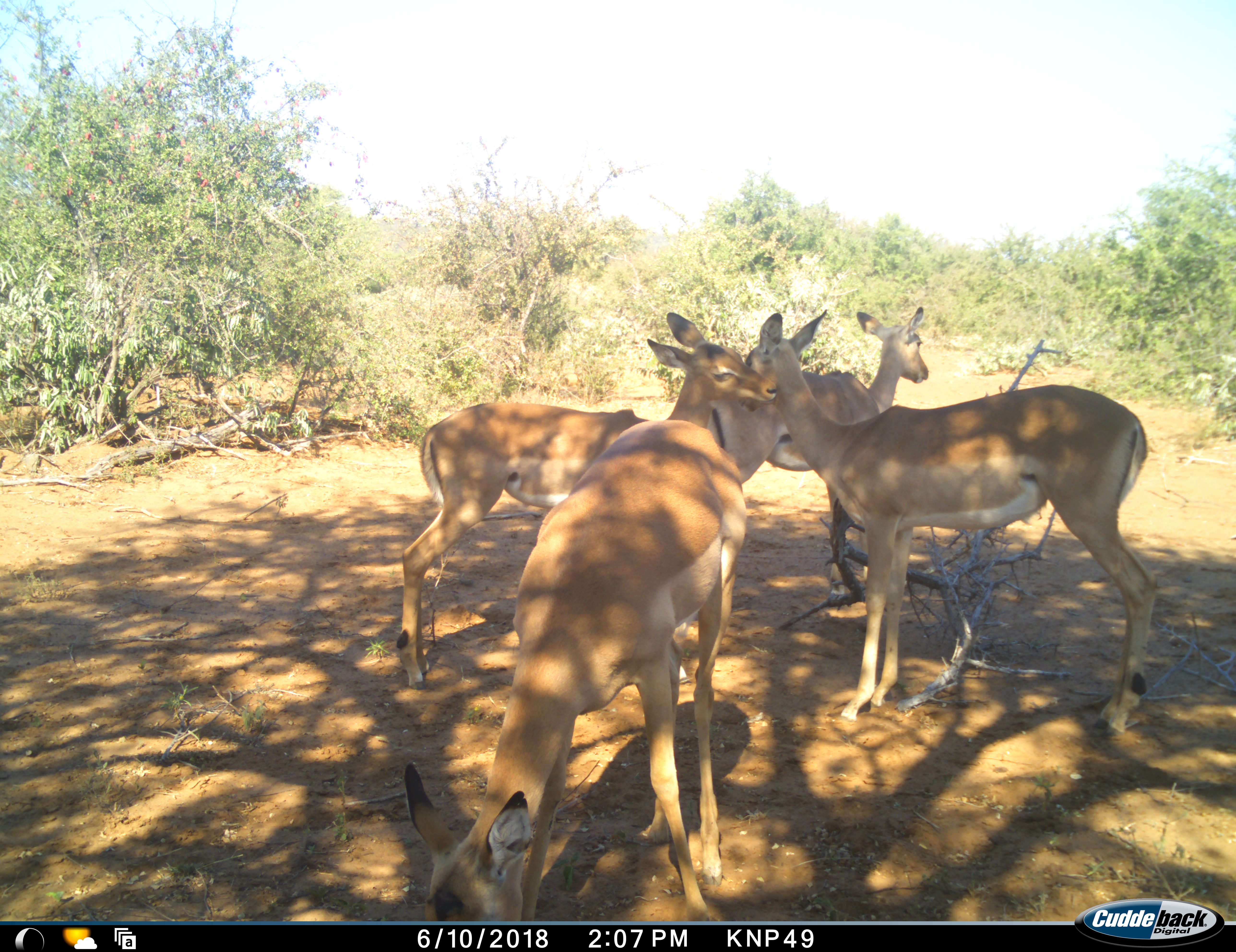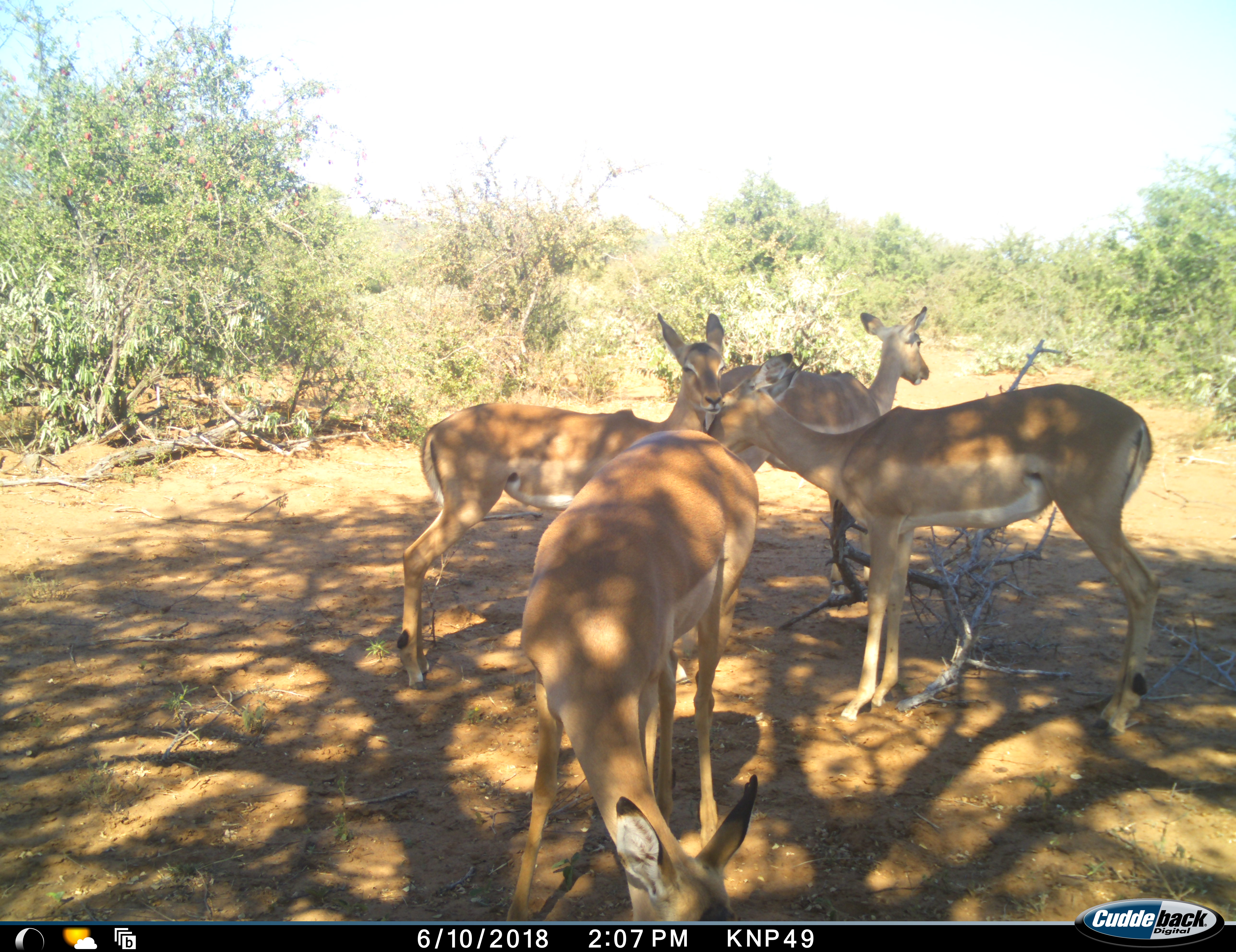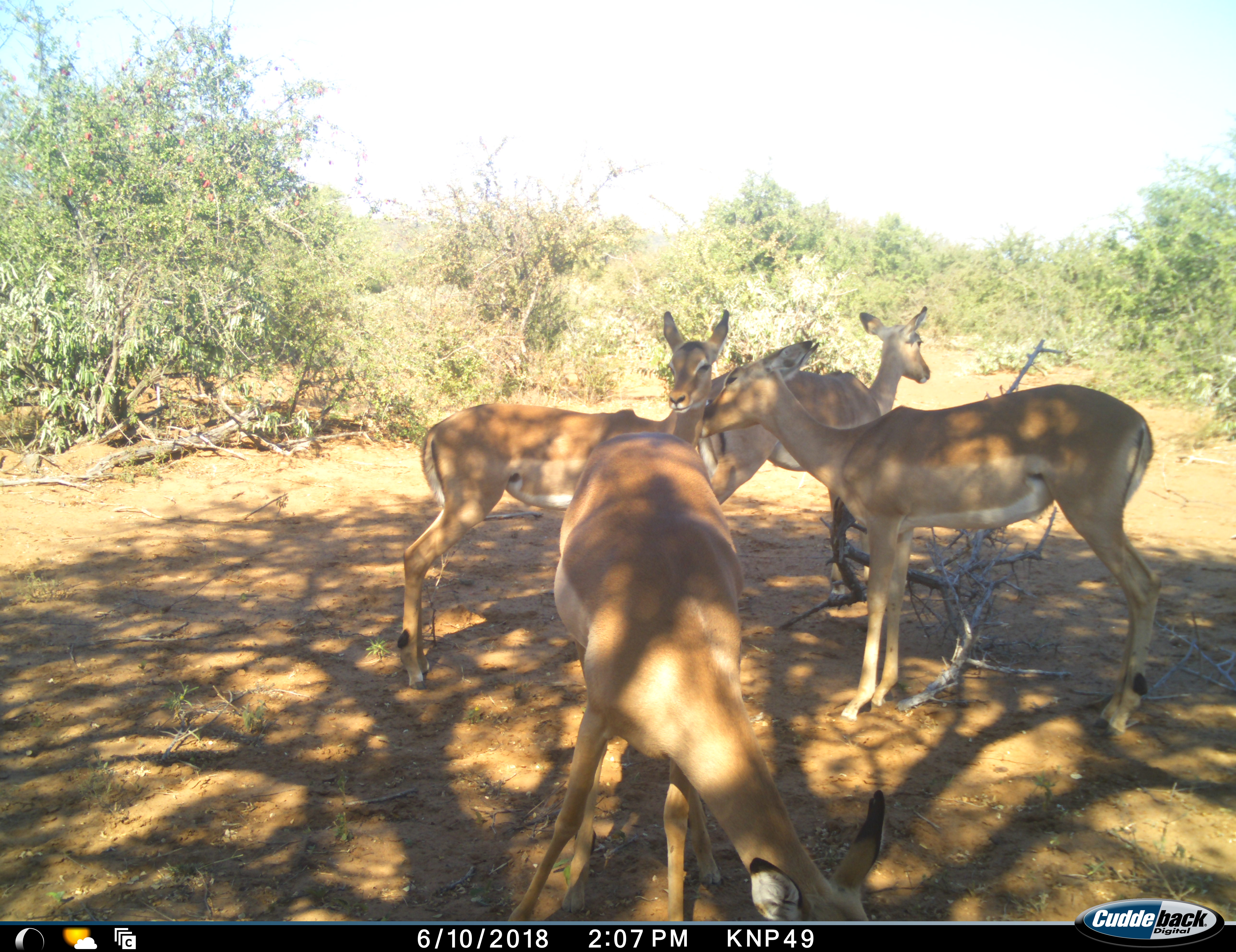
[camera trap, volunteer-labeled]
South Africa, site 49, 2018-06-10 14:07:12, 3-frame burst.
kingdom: Animalia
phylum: Chordata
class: Mammalia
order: Artiodactyla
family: Bovidae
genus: Aepyceros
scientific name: Aepyceros melampus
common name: impala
Impala (Aepyceros melampus), count 4. Behavior (volunteer vote fractions): standing 70%, resting 0%, moving 10%, interacting 80%. Young present (vote fraction): 20%. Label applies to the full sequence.